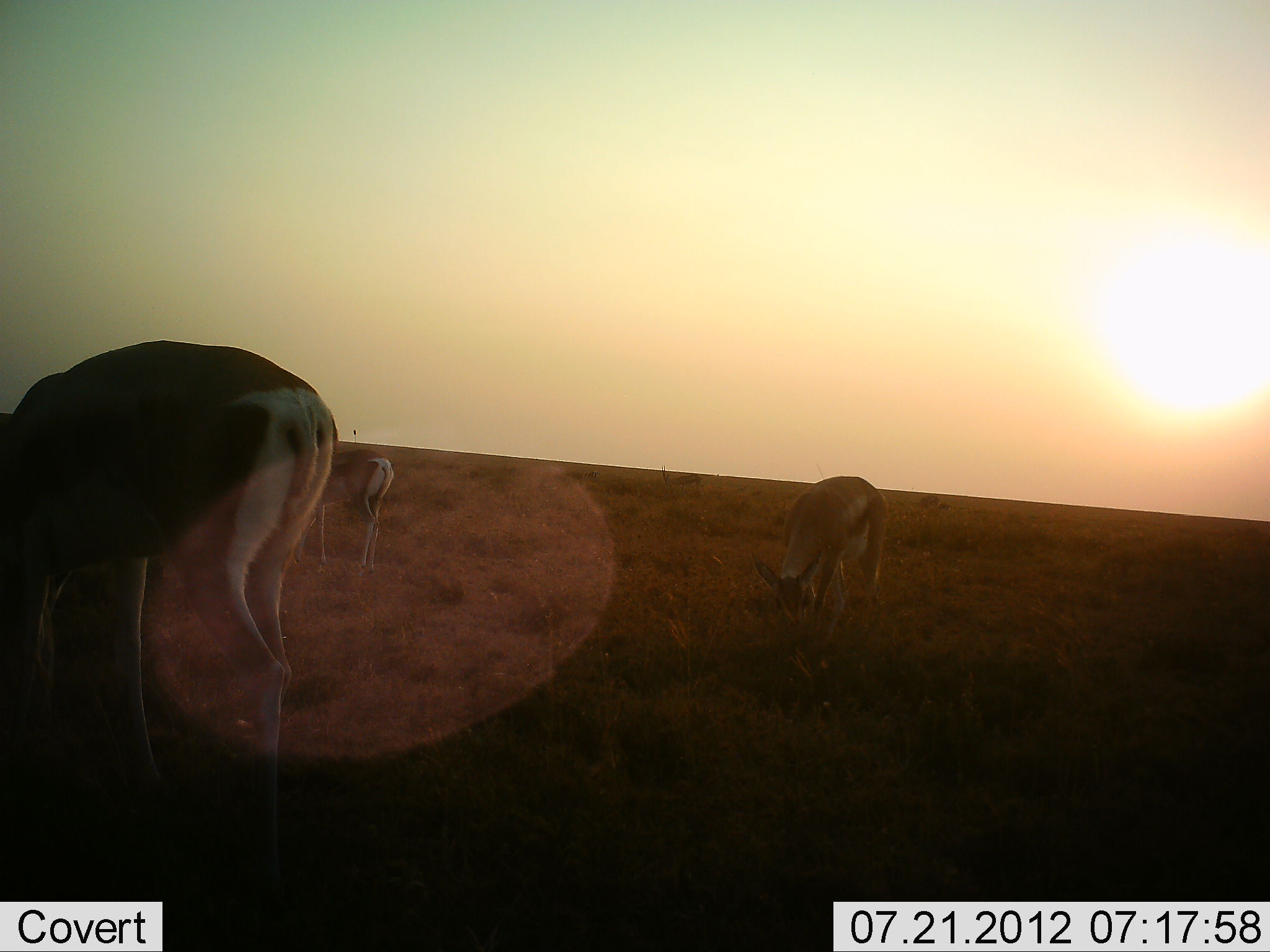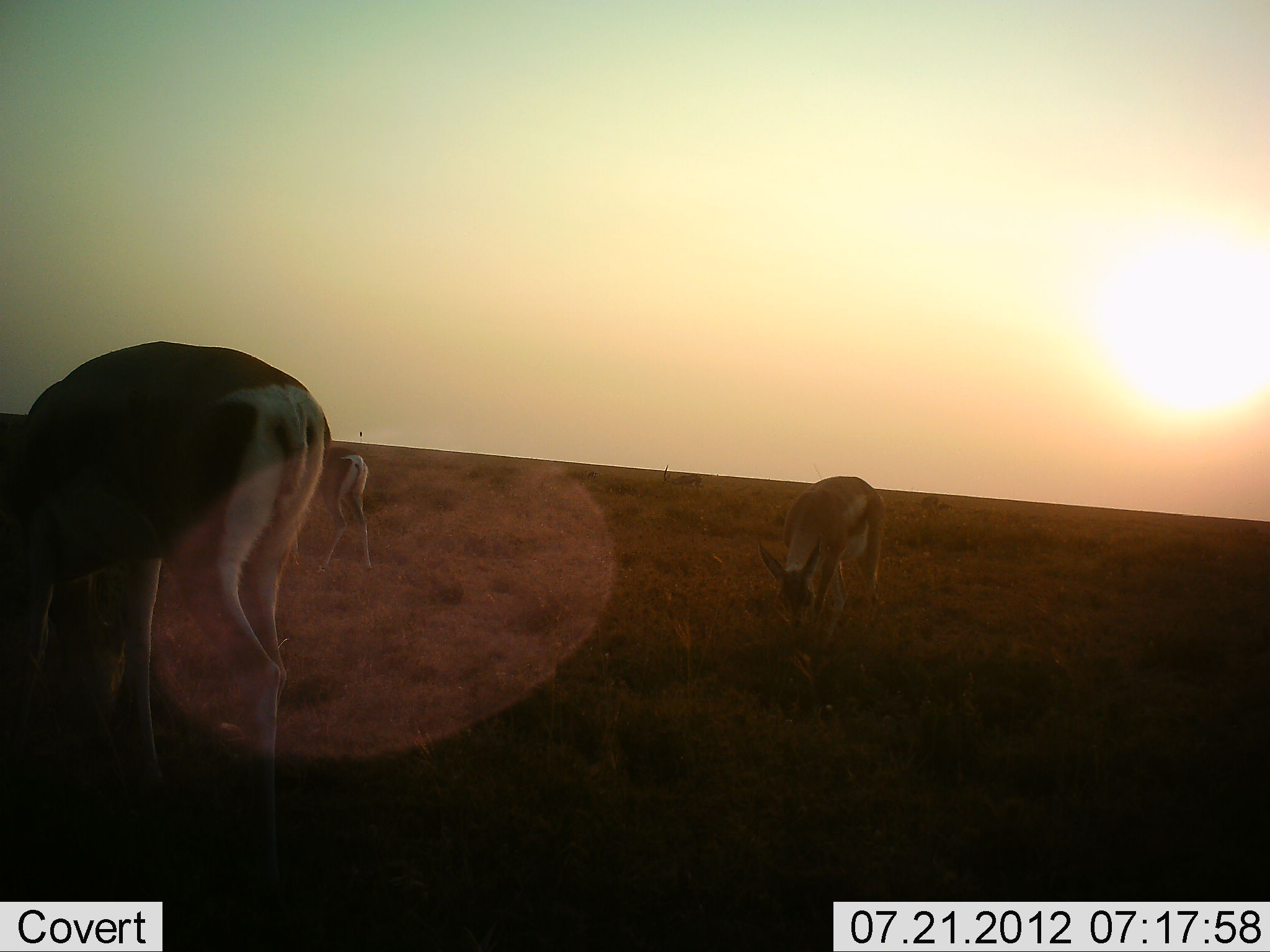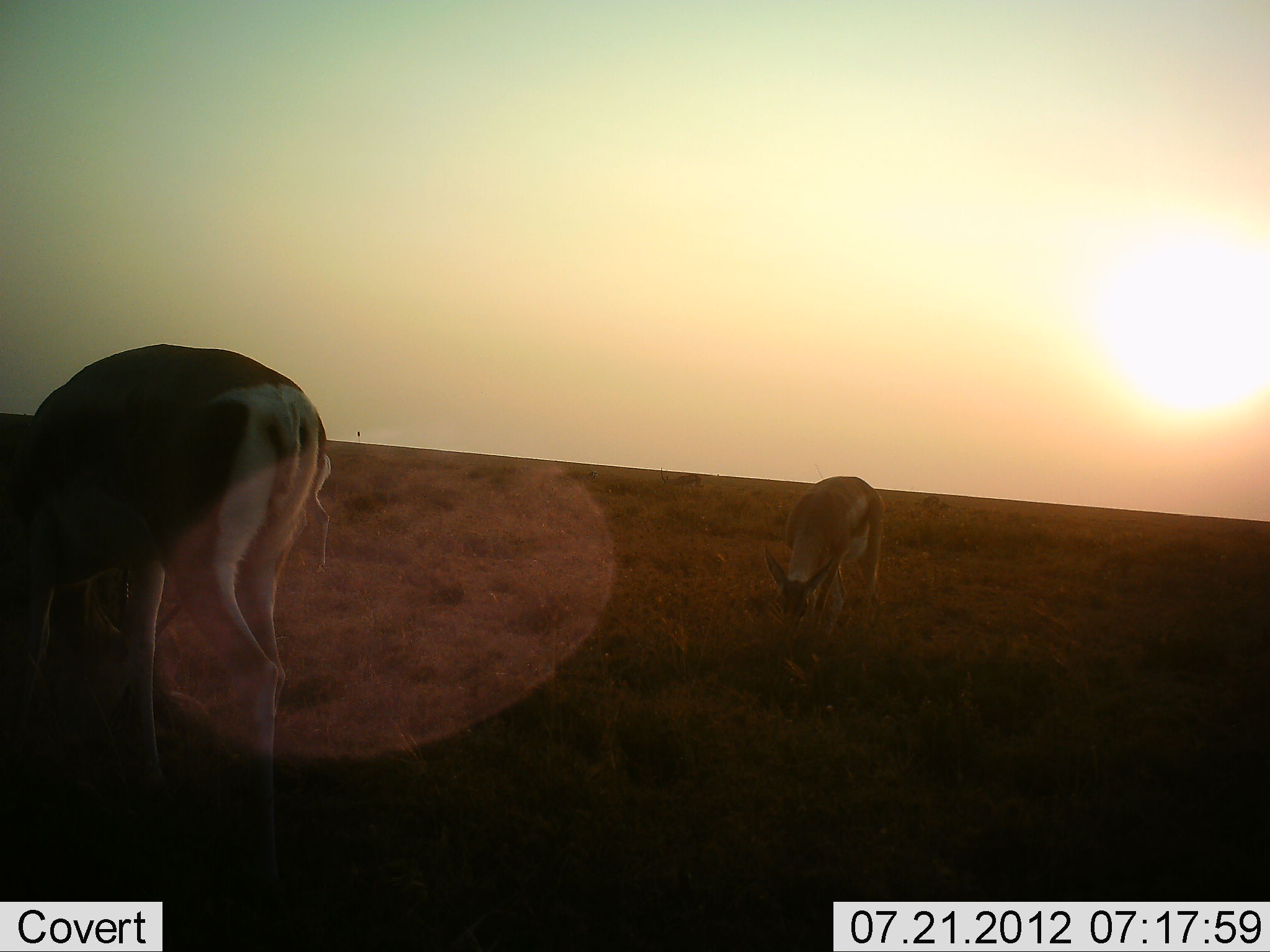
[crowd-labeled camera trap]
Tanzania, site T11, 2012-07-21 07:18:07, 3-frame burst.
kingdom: Animalia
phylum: Chordata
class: Mammalia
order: Artiodactyla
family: Bovidae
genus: Nanger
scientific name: Nanger granti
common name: grant's gazelle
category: gazellegrants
Gazellegrants (grant's gazelle) (Nanger granti), count 3. Behavior (volunteer vote fractions): standing 18%, resting 0%, moving 9%, interacting 0%. Young present (vote fraction): 0%. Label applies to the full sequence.